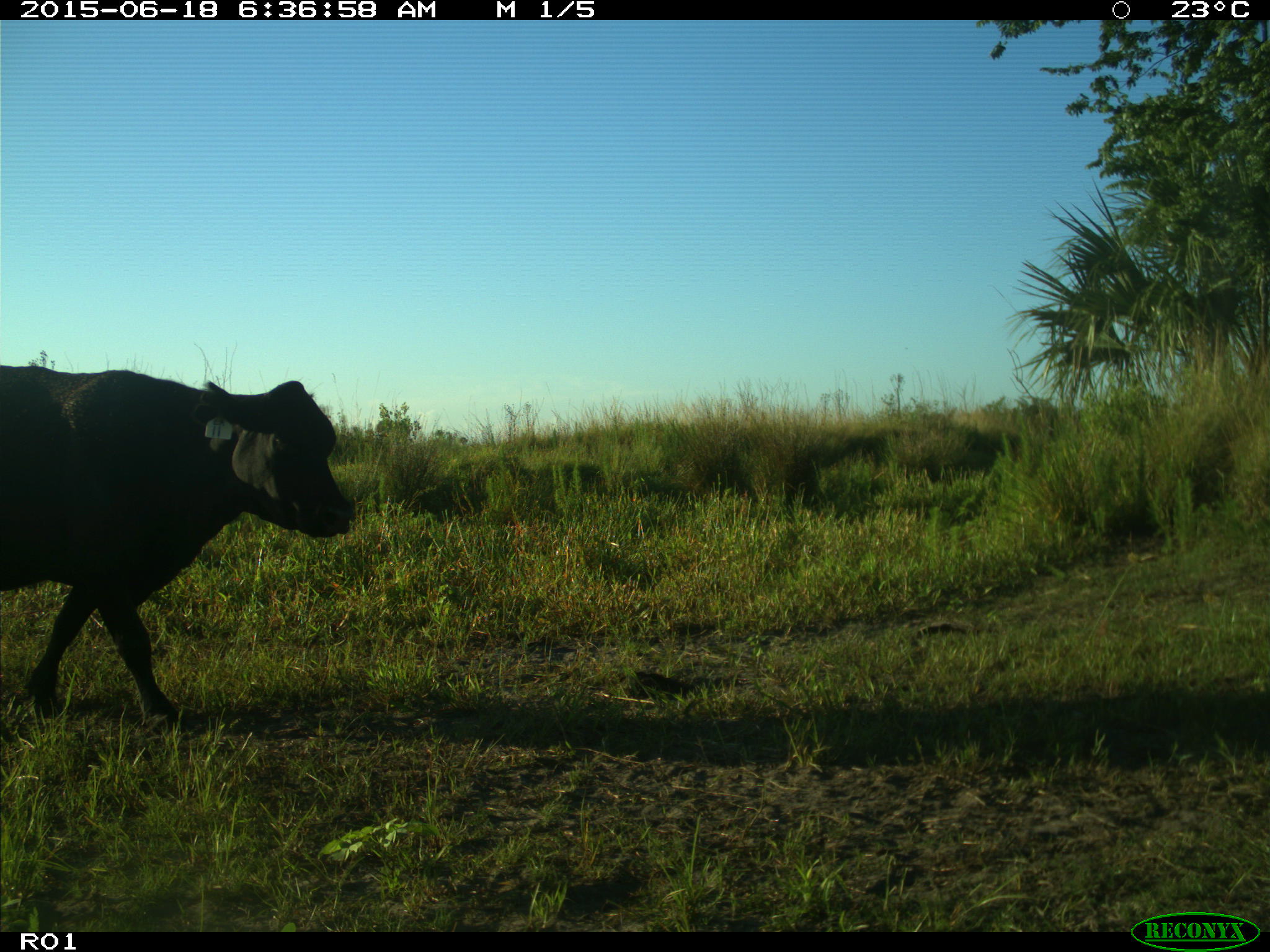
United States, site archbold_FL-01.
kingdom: Animalia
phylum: Chordata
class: Mammalia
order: Artiodactyla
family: Bovidae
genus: Bos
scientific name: Bos taurus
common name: domestic cow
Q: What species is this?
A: Bos taurus (domestic cow).